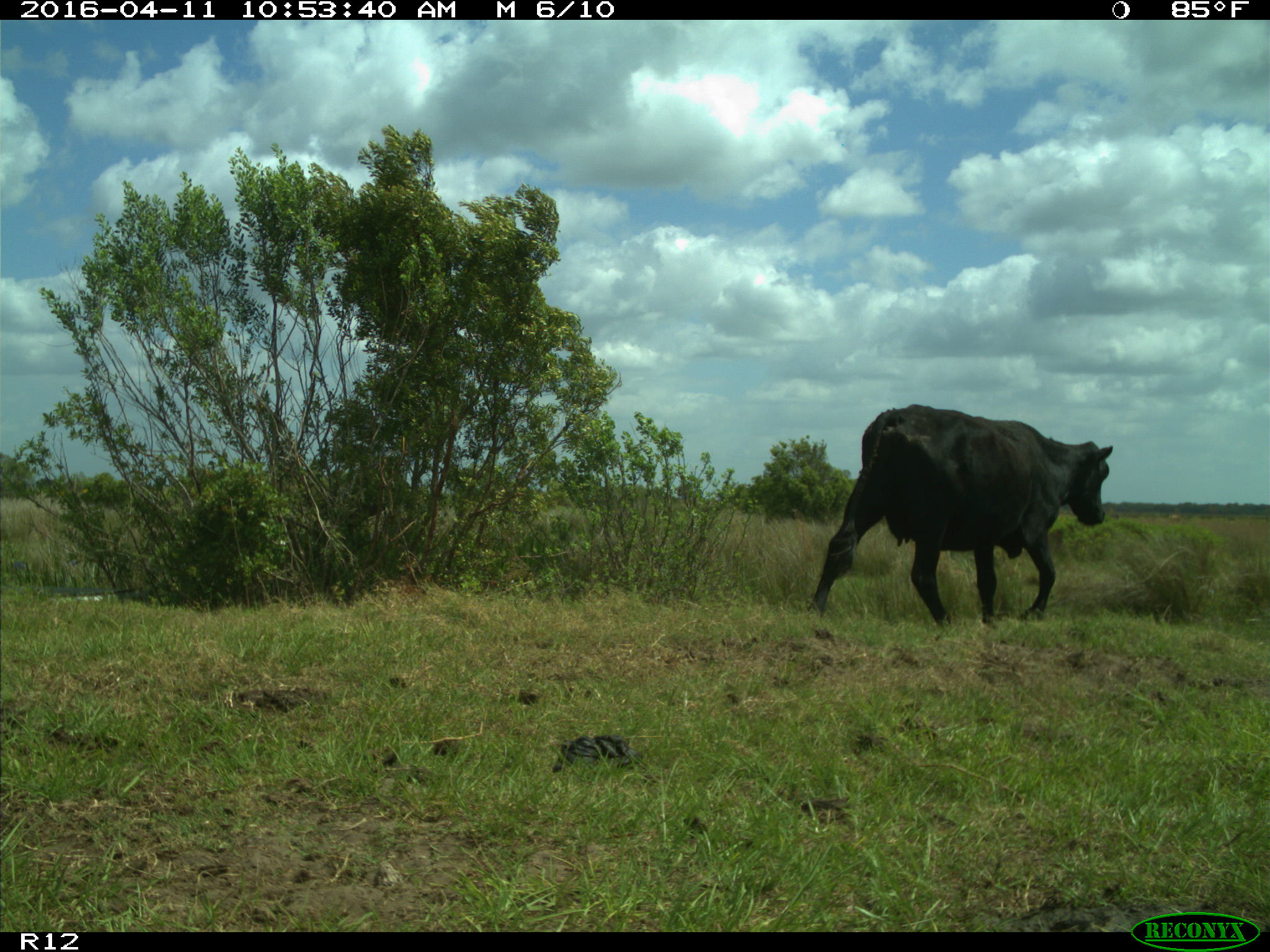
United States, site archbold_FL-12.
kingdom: Animalia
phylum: Chordata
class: Mammalia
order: Artiodactyla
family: Bovidae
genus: Bos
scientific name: Bos taurus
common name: domestic cow